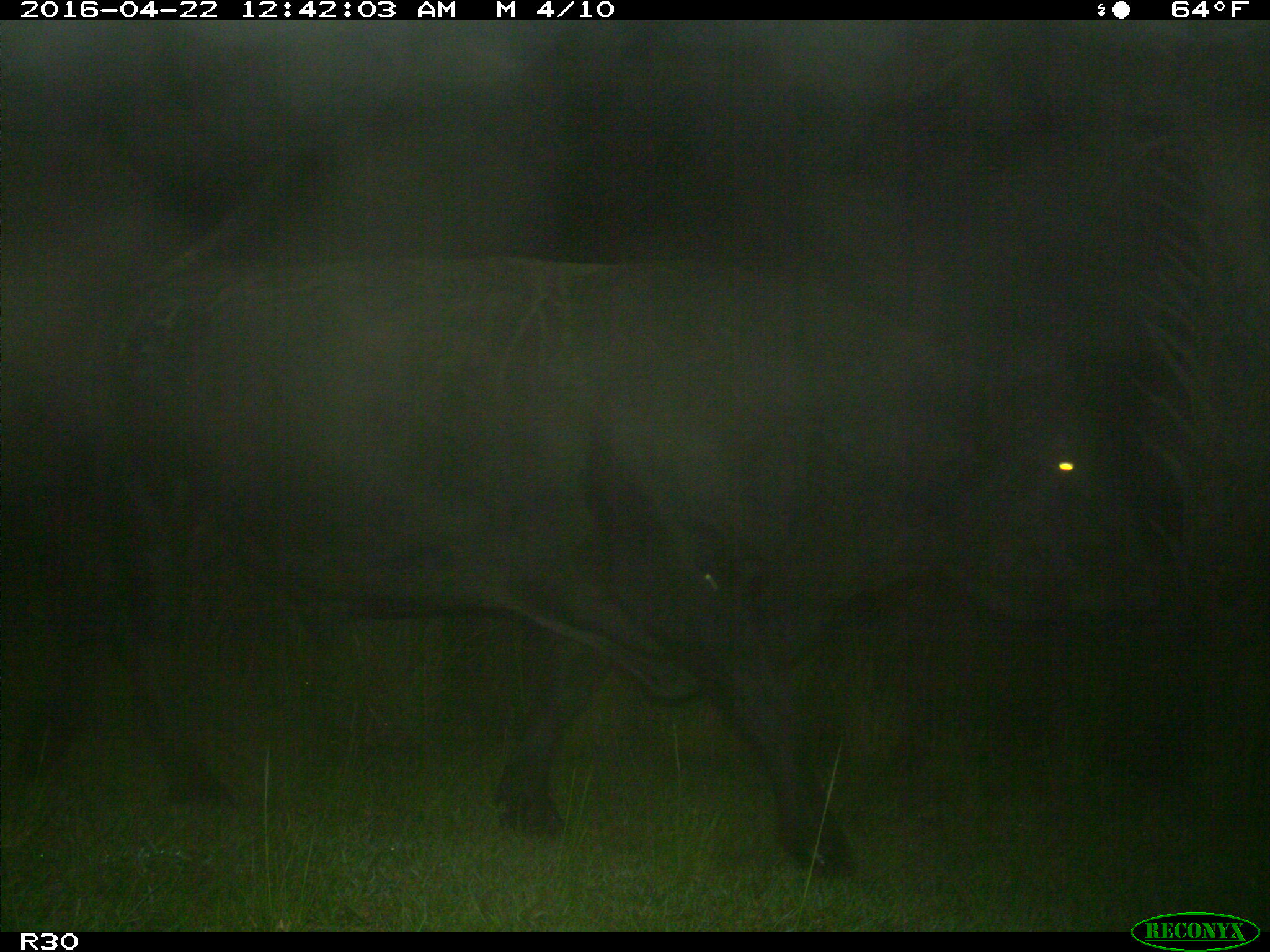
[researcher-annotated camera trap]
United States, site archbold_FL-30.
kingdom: Animalia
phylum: Chordata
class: Mammalia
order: Artiodactyla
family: Bovidae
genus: Bos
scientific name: Bos taurus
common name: domestic cow